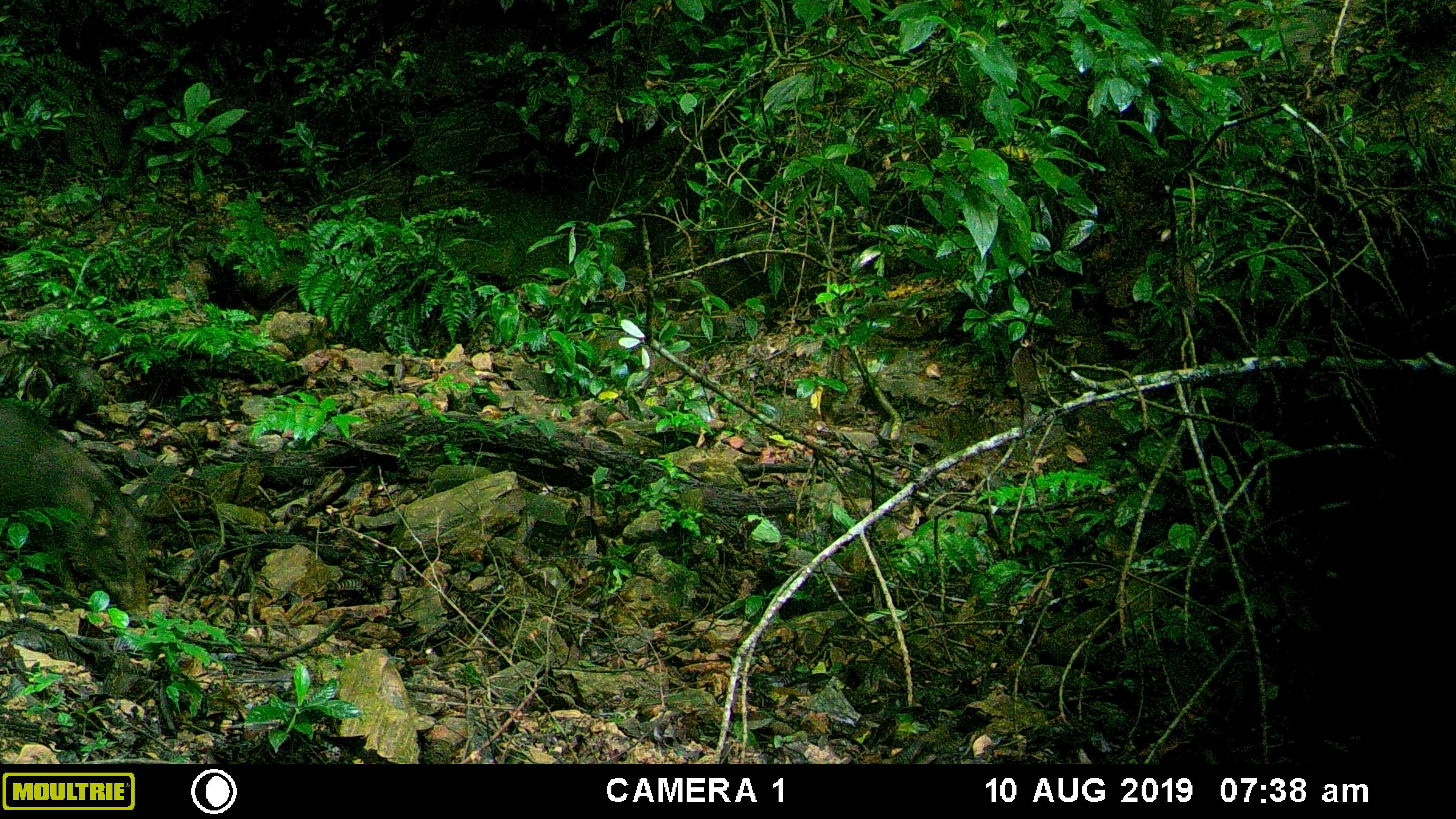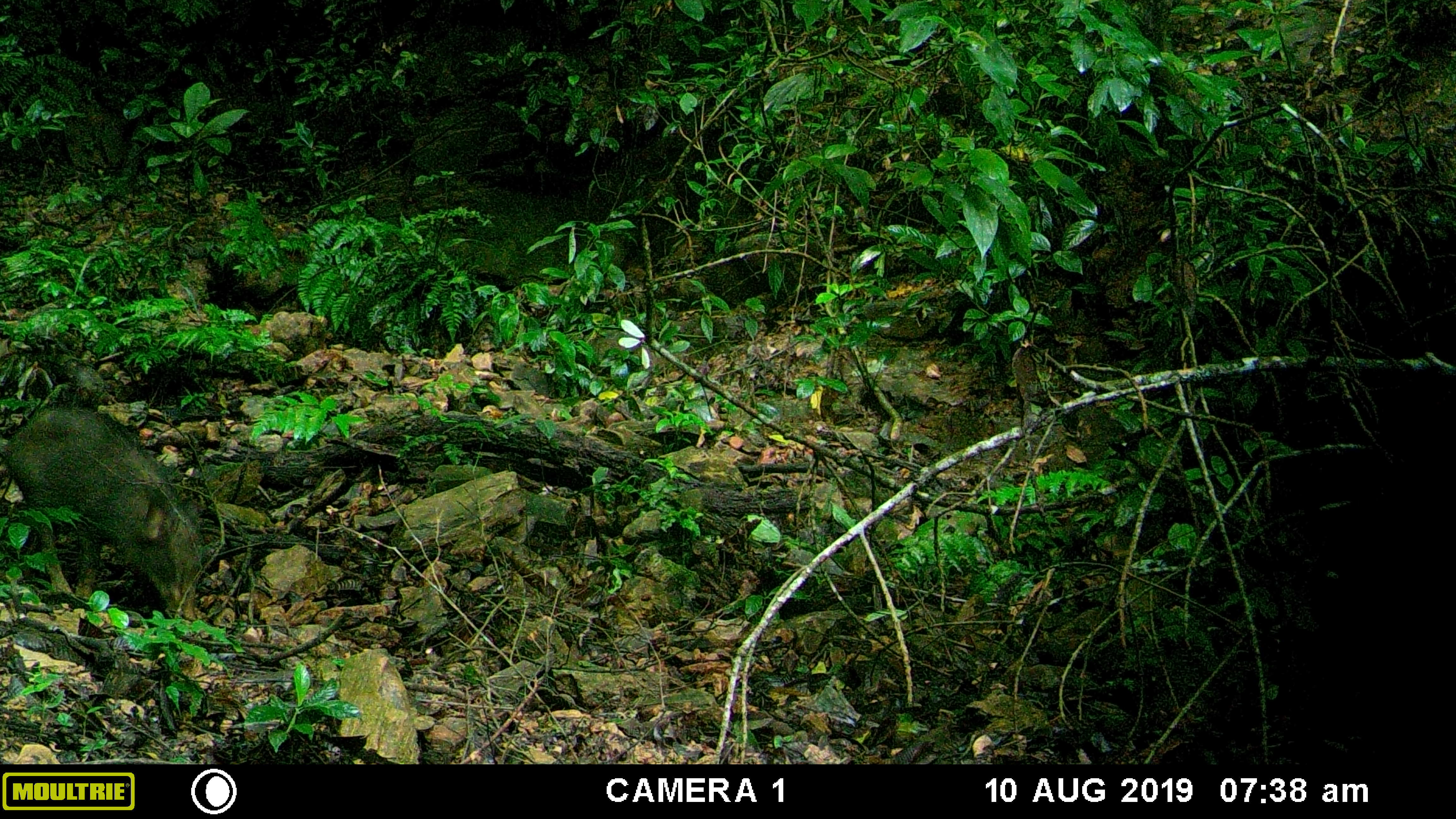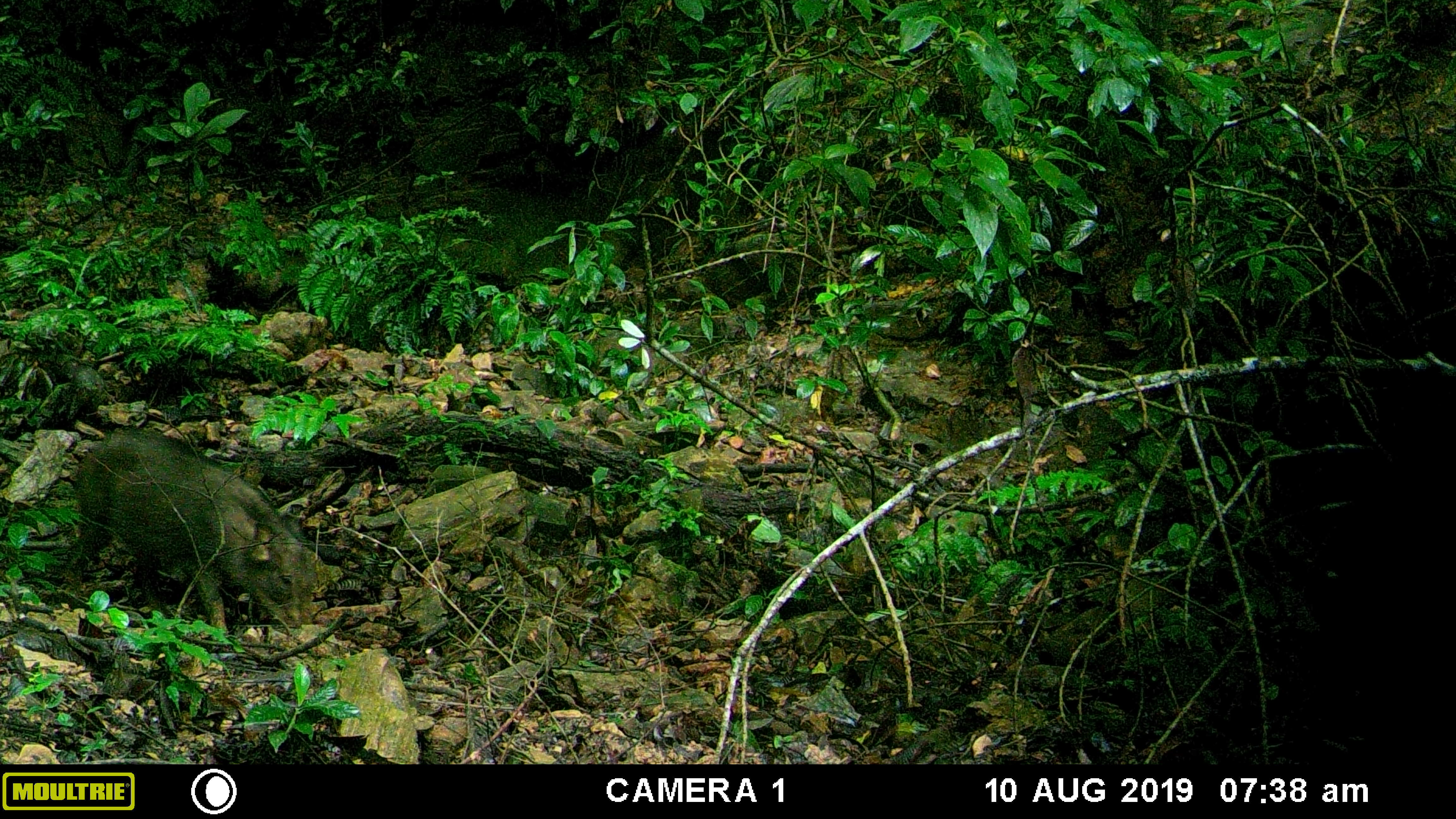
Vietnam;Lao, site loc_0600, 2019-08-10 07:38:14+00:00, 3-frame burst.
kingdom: Animalia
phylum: Chordata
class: Mammalia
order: Artiodactyla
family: Suidae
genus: Sus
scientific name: Sus scrofa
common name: eurasian wild pig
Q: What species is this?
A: Eurasian wild pig (Sus scrofa).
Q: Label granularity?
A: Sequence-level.